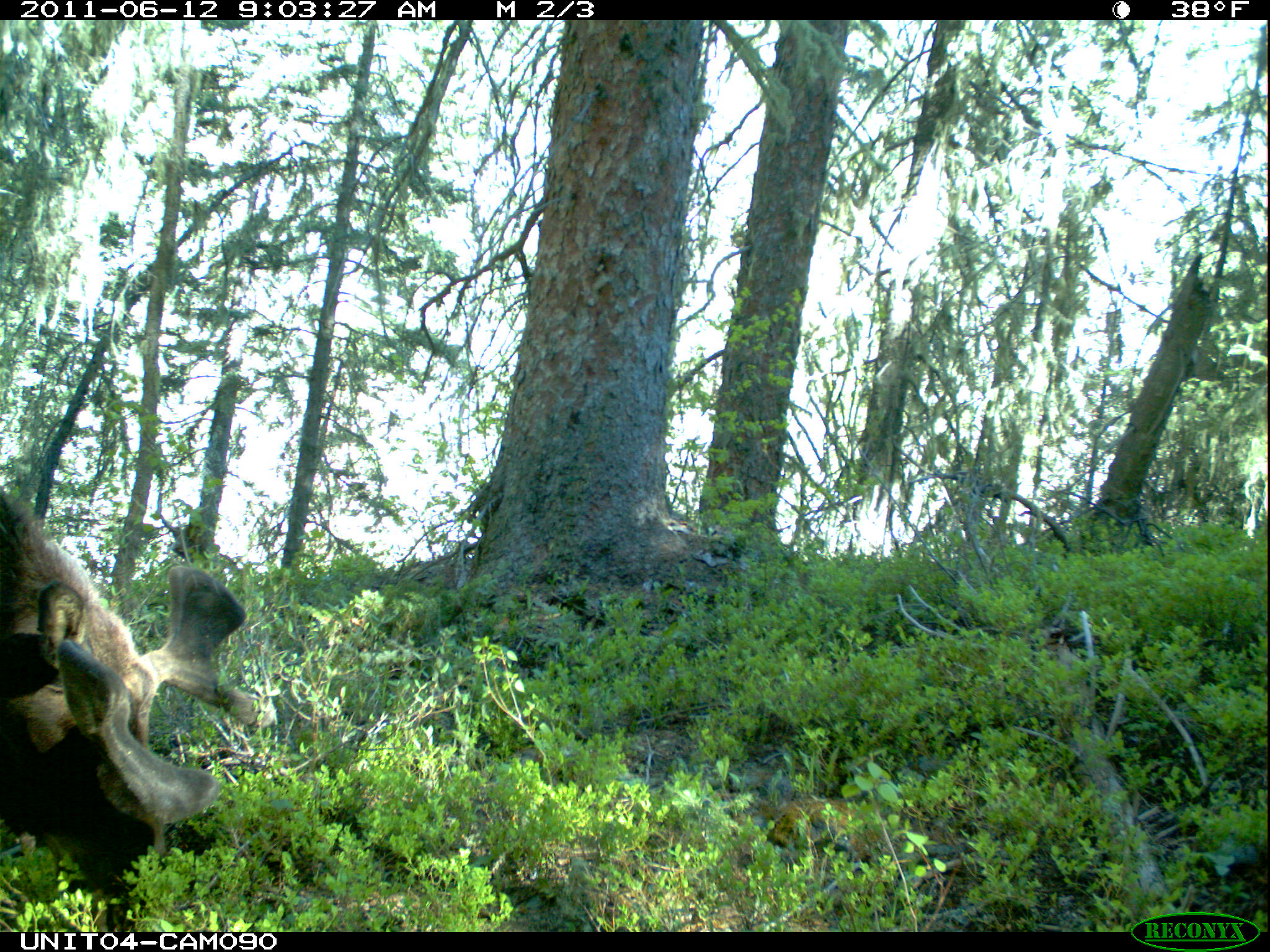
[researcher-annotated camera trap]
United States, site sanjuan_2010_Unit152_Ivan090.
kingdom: Animalia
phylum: Chordata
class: Mammalia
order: Artiodactyla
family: Cervidae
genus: Alces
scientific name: Alces alces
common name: moose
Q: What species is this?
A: Alces alces (moose).